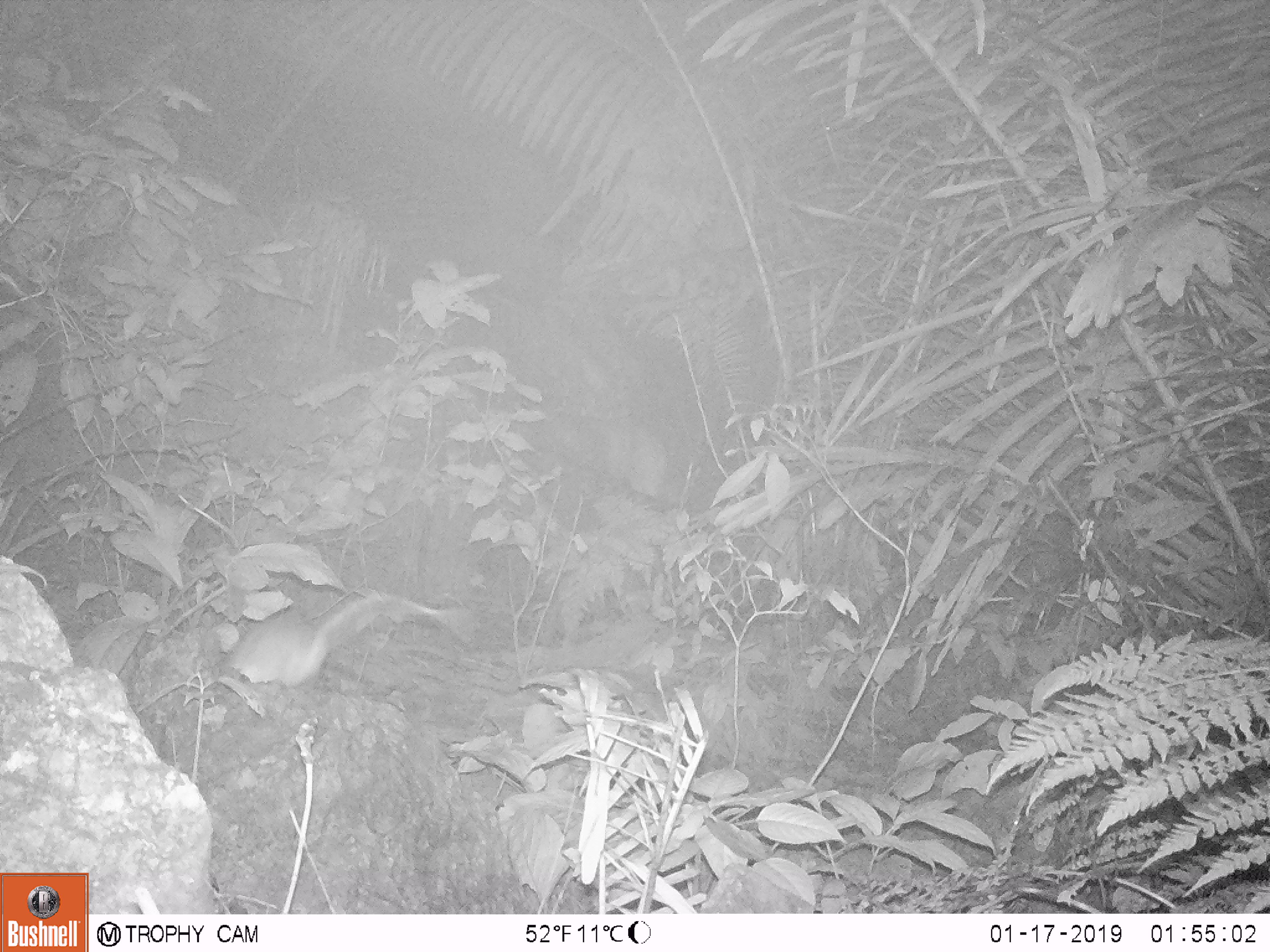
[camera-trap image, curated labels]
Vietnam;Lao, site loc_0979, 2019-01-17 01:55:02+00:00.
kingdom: Animalia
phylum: Chordata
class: Mammalia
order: Rodentia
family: Muridae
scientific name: Muridae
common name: old-world mice and rats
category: unidentified murid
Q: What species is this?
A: Unidentified murid (old-world mice and rats) (Muridae).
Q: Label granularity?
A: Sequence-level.